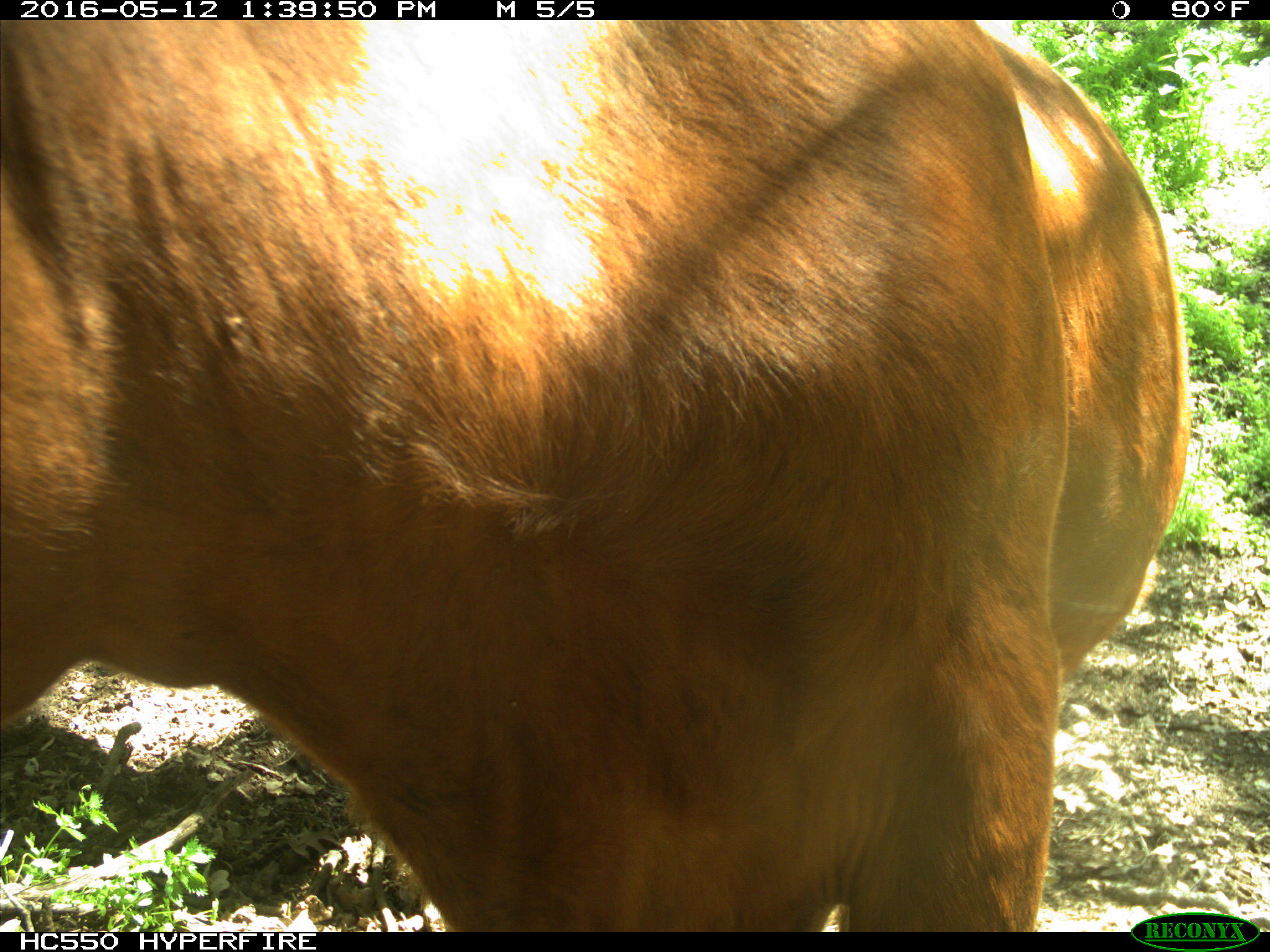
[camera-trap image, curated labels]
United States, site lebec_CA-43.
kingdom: Animalia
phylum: Chordata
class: Mammalia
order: Artiodactyla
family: Bovidae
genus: Bos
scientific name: Bos taurus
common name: domestic cow